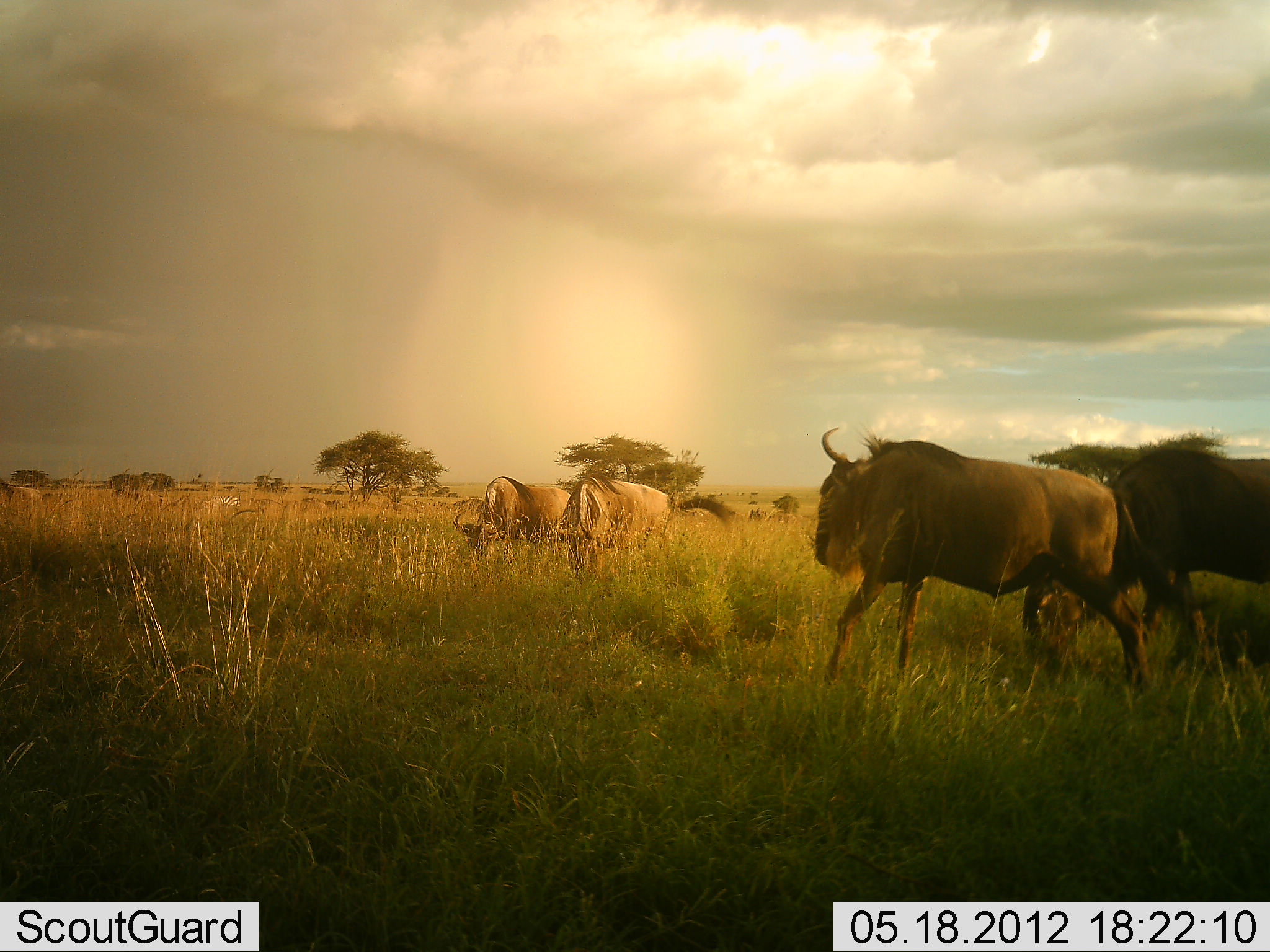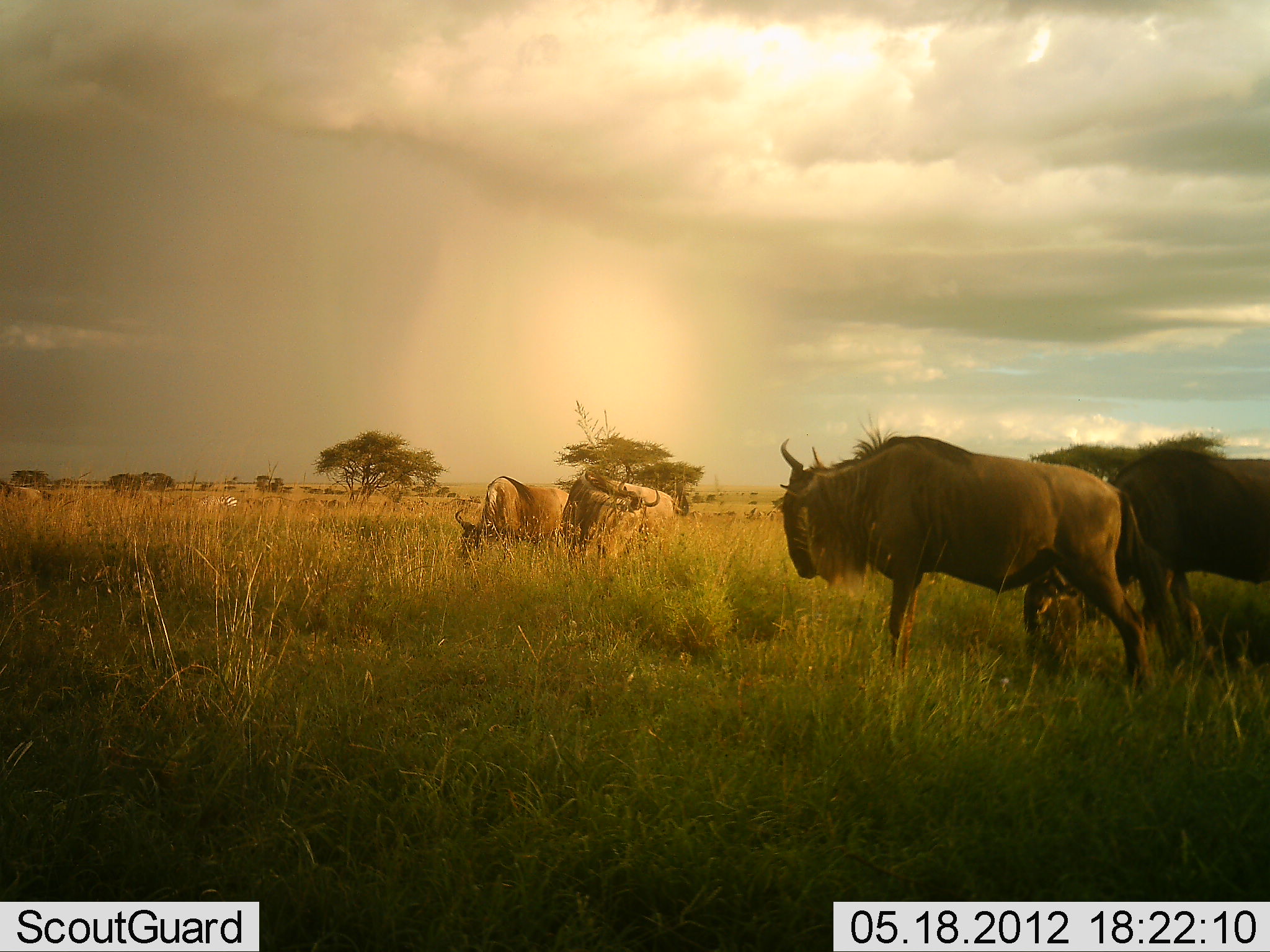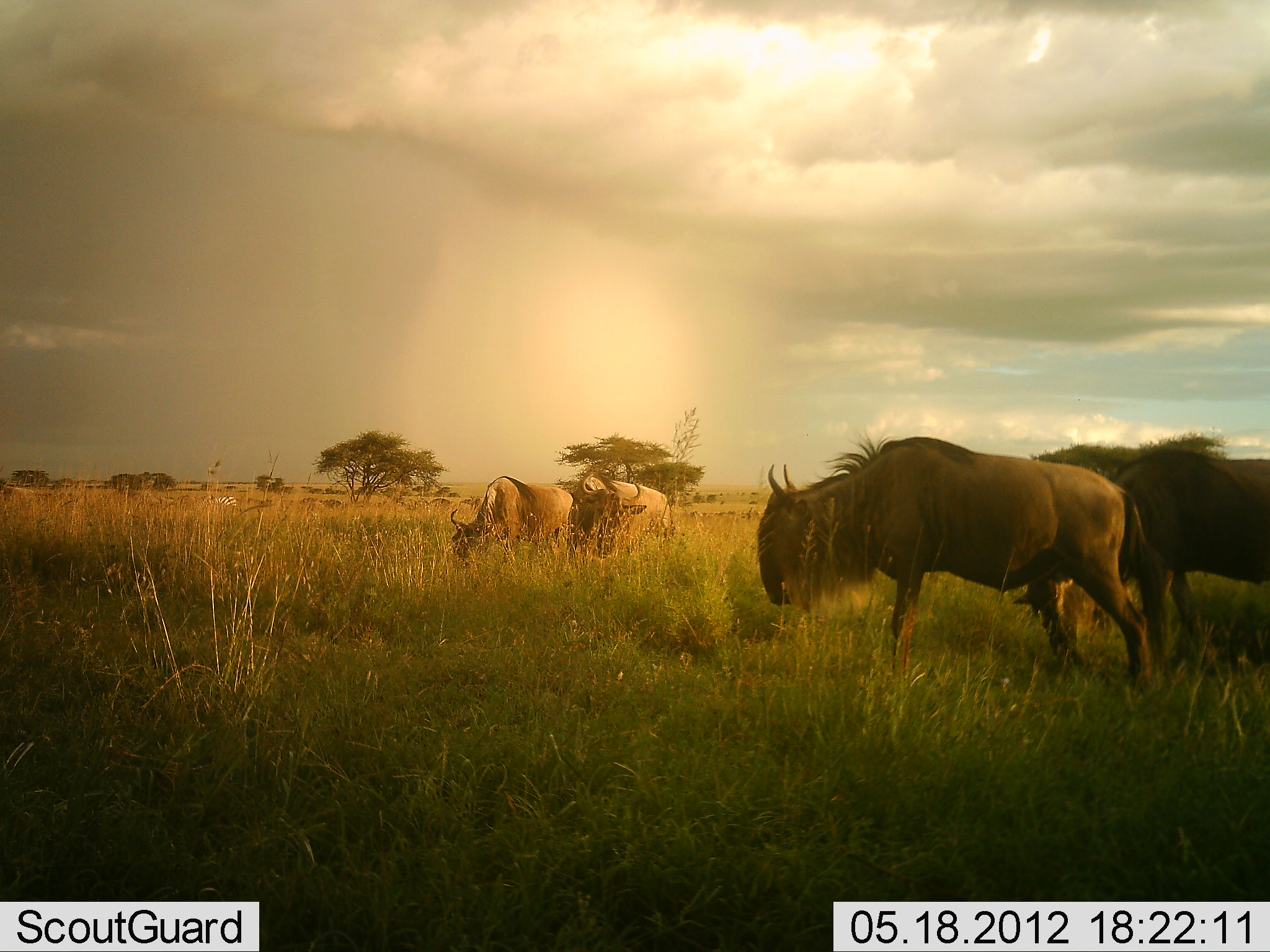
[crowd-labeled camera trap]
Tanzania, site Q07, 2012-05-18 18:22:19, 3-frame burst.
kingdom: Animalia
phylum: Chordata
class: Mammalia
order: Artiodactyla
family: Bovidae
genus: Connochaetes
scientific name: Connochaetes taurinus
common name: blue wildebeest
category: wildebeest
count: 4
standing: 50%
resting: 0%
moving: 40%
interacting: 0%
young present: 0%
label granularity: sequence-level